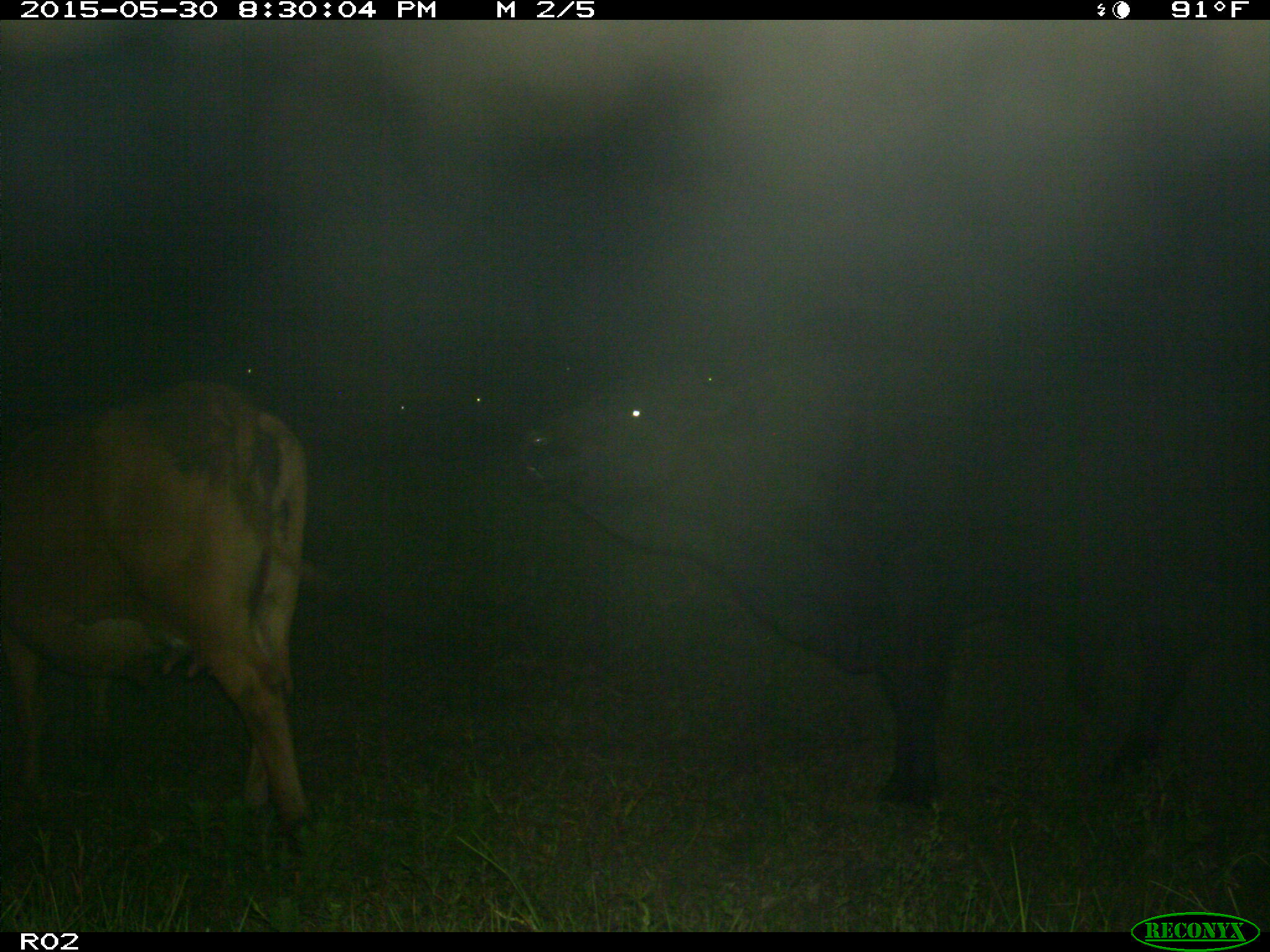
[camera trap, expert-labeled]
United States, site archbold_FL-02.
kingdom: Animalia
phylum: Chordata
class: Mammalia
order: Artiodactyla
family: Bovidae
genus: Bos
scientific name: Bos taurus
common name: domestic cow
Bos taurus (domestic cow).